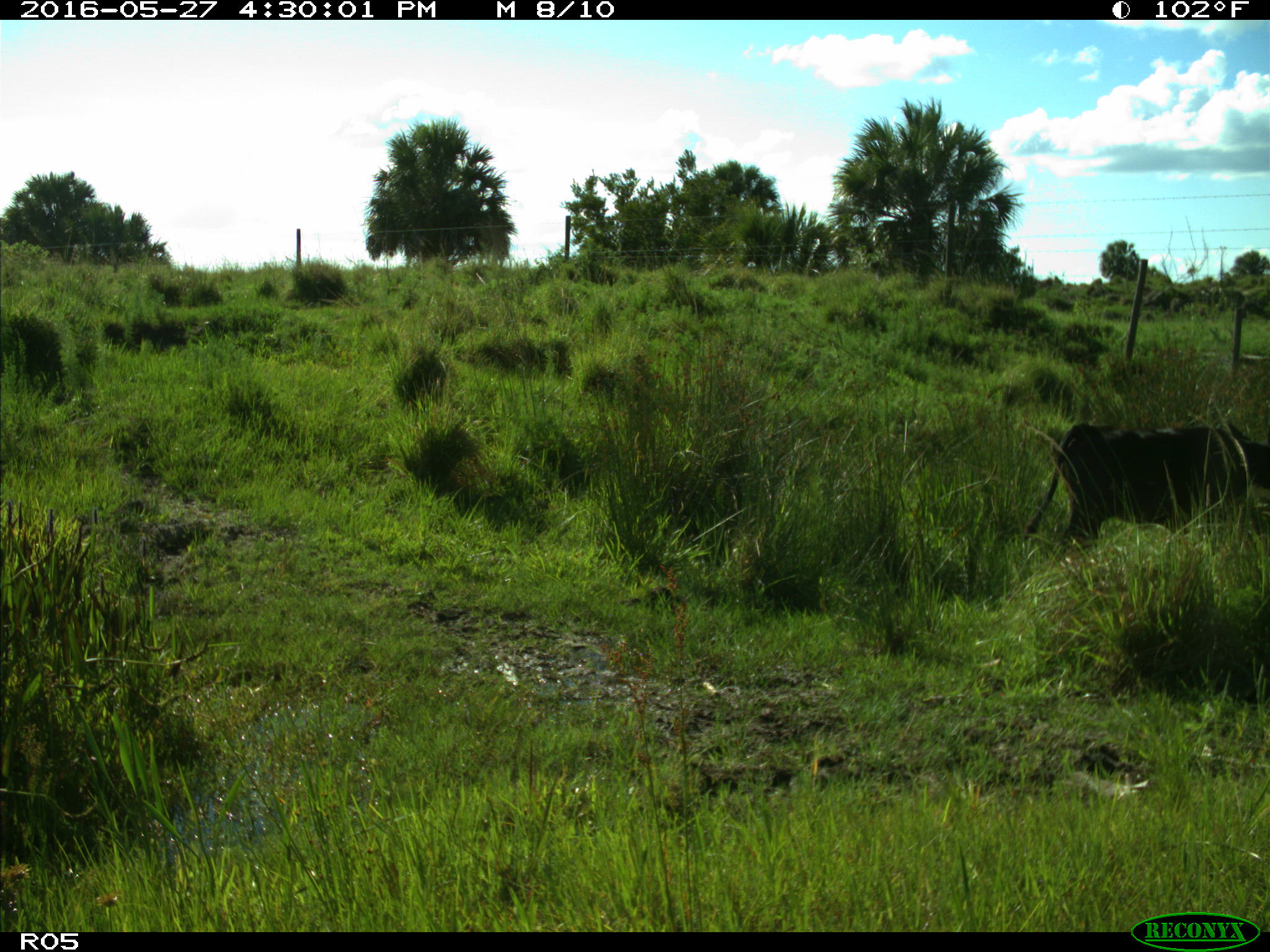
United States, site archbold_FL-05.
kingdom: Animalia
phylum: Chordata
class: Mammalia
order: Artiodactyla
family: Bovidae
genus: Bos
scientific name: Bos taurus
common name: domestic cow